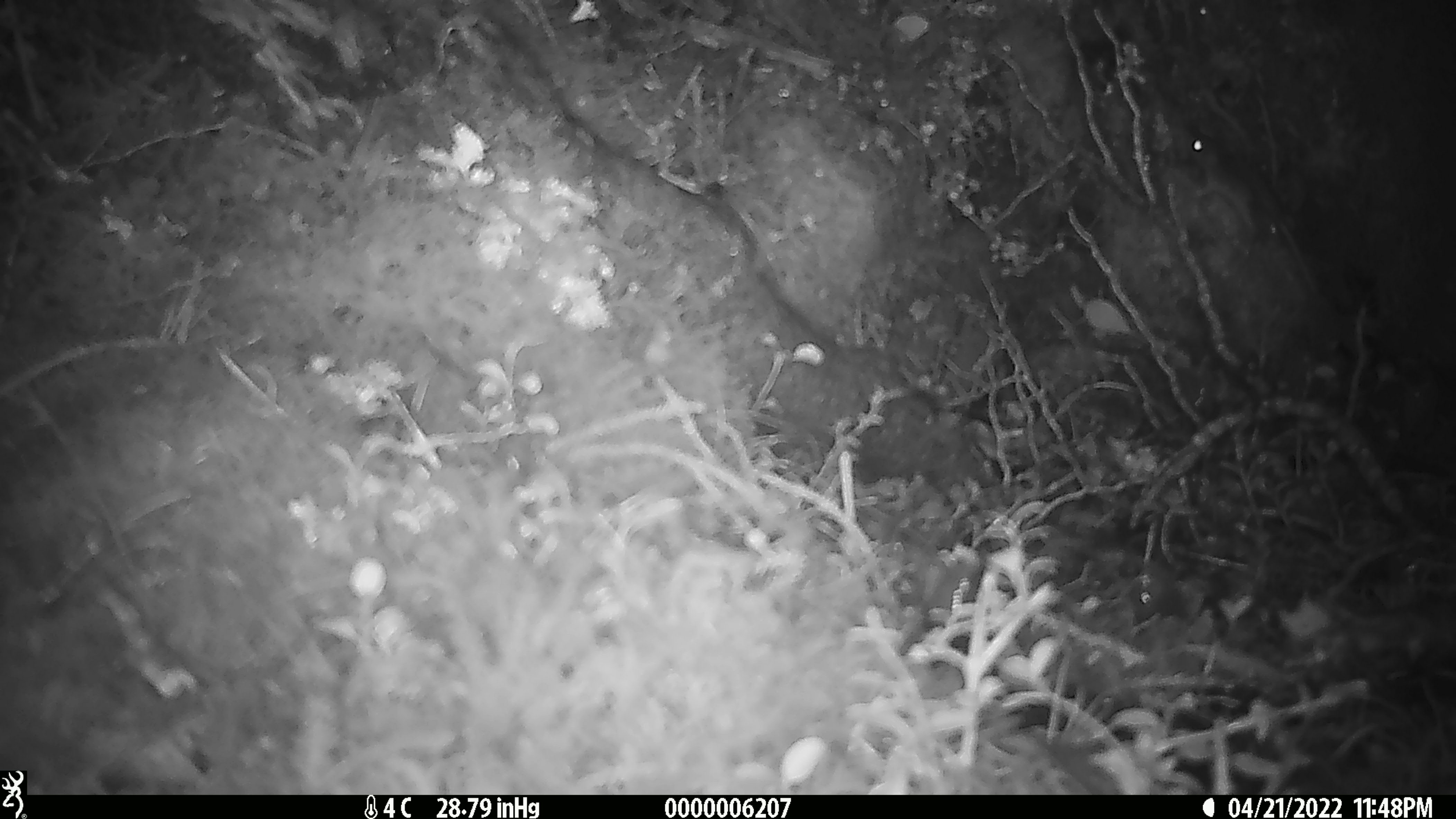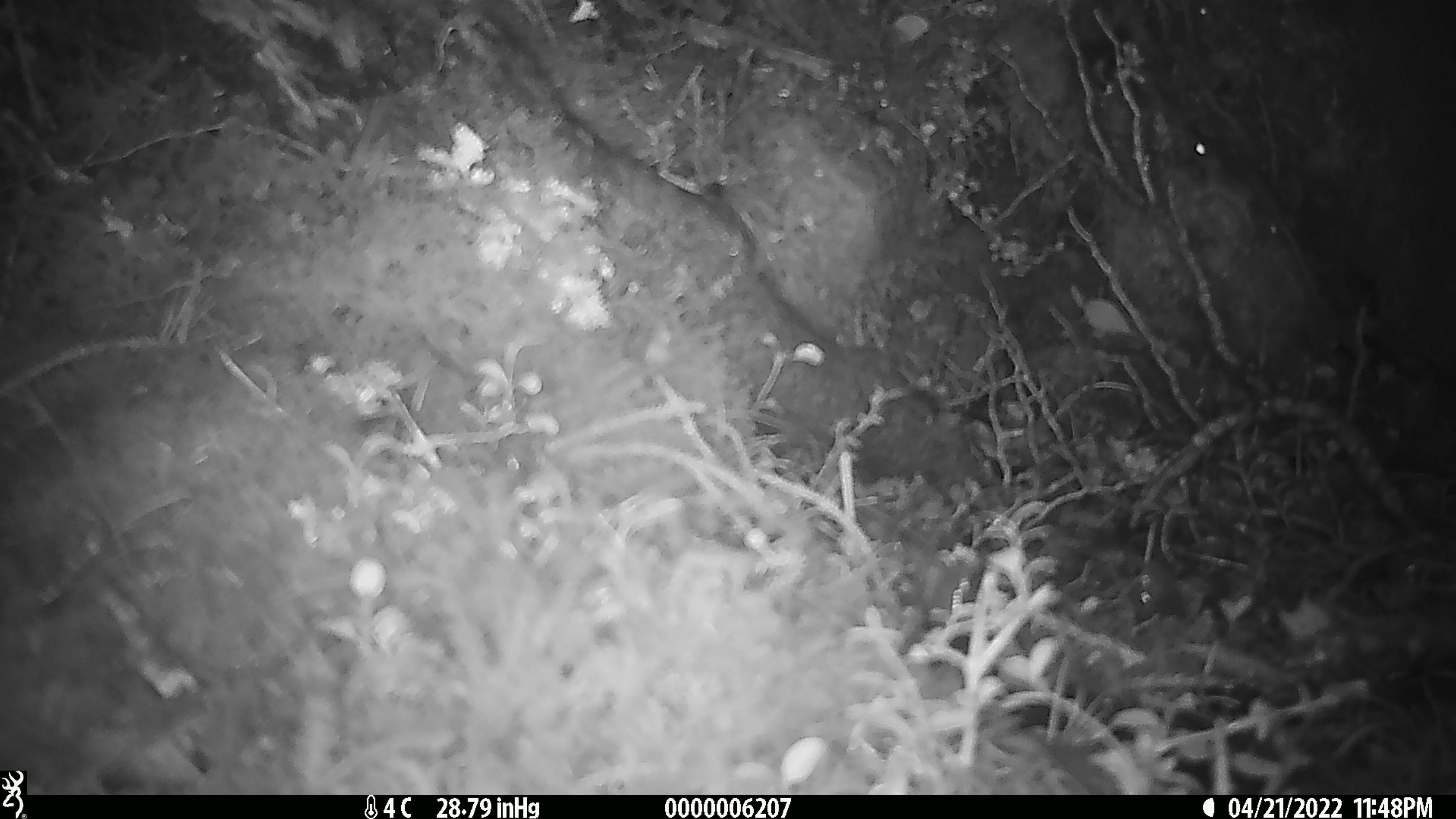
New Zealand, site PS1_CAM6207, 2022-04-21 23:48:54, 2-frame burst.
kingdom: Animalia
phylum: Chordata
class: Mammalia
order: Rodentia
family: Muridae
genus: Mus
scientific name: Mus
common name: mouse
Mouse (Mus).